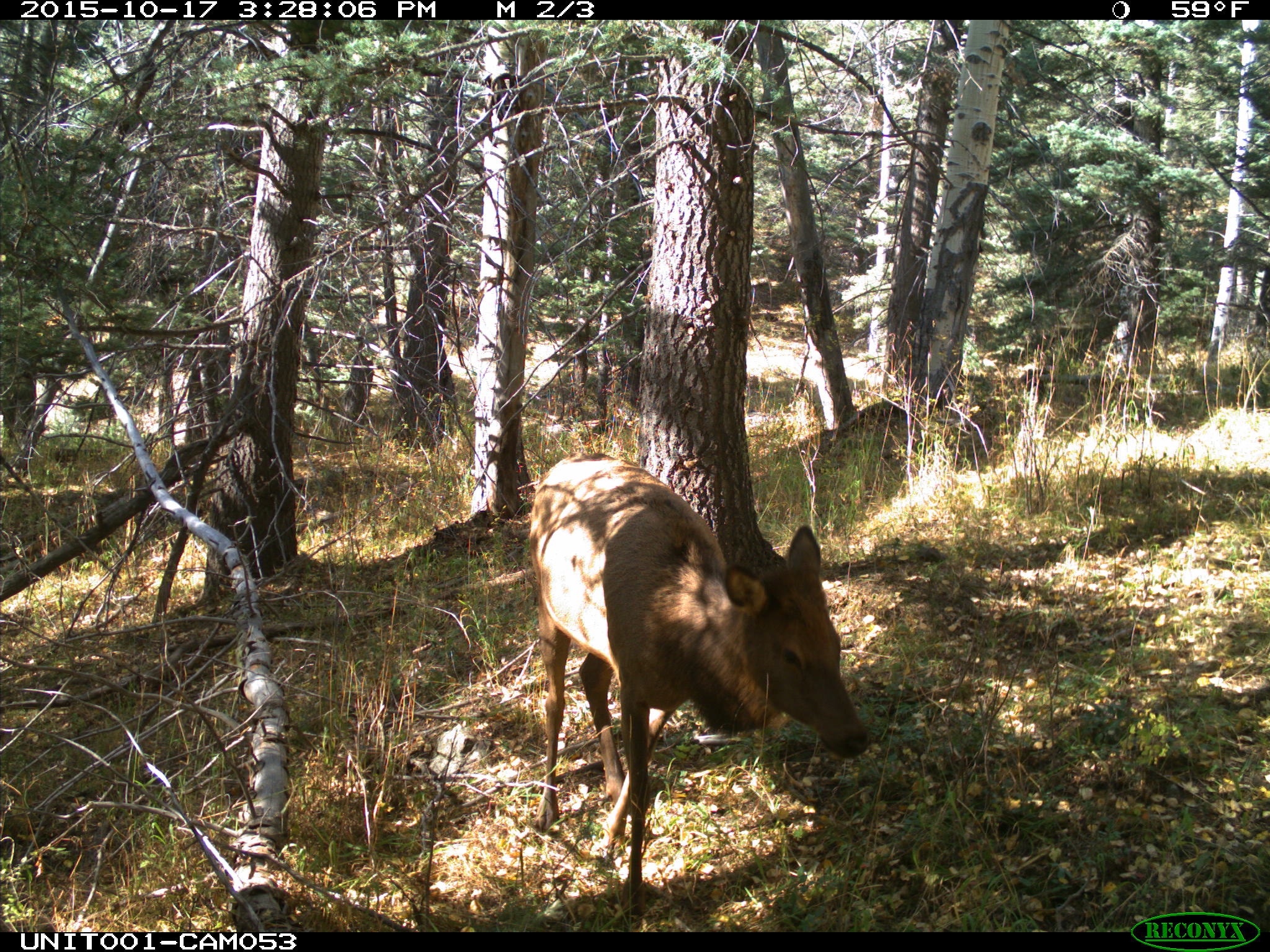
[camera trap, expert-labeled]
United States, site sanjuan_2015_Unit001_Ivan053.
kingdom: Animalia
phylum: Chordata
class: Mammalia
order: Artiodactyla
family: Cervidae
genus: Cervus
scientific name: Cervus elaphus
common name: red deer